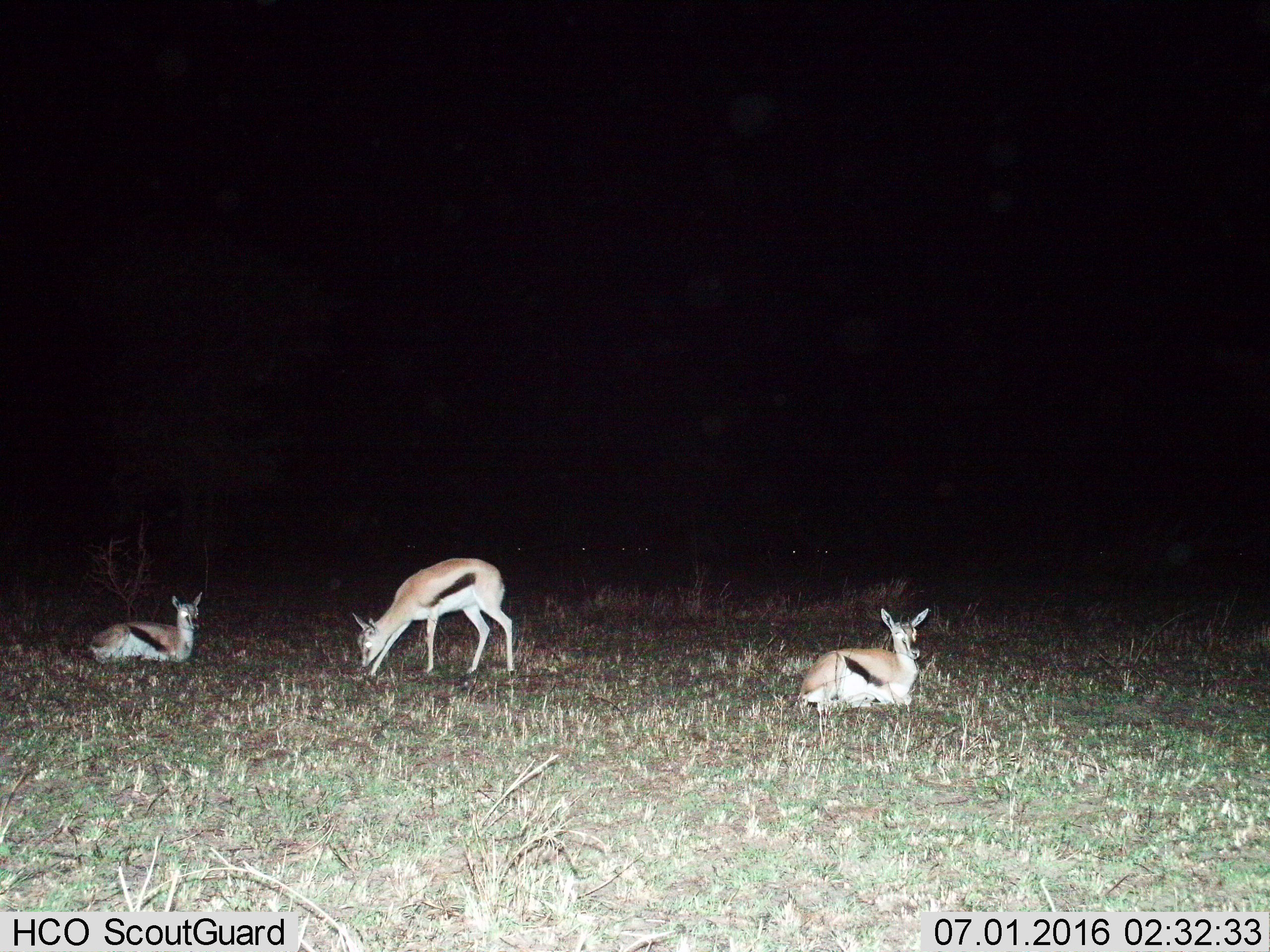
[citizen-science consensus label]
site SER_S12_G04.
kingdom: Animalia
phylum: Chordata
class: Mammalia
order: Artiodactyla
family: Bovidae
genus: Eudorcas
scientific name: Eudorcas thomsonii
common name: thomson's gazelle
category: gazellethomsons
Gazellethomsons (thomson's gazelle) (Eudorcas thomsonii), count 3. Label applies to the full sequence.